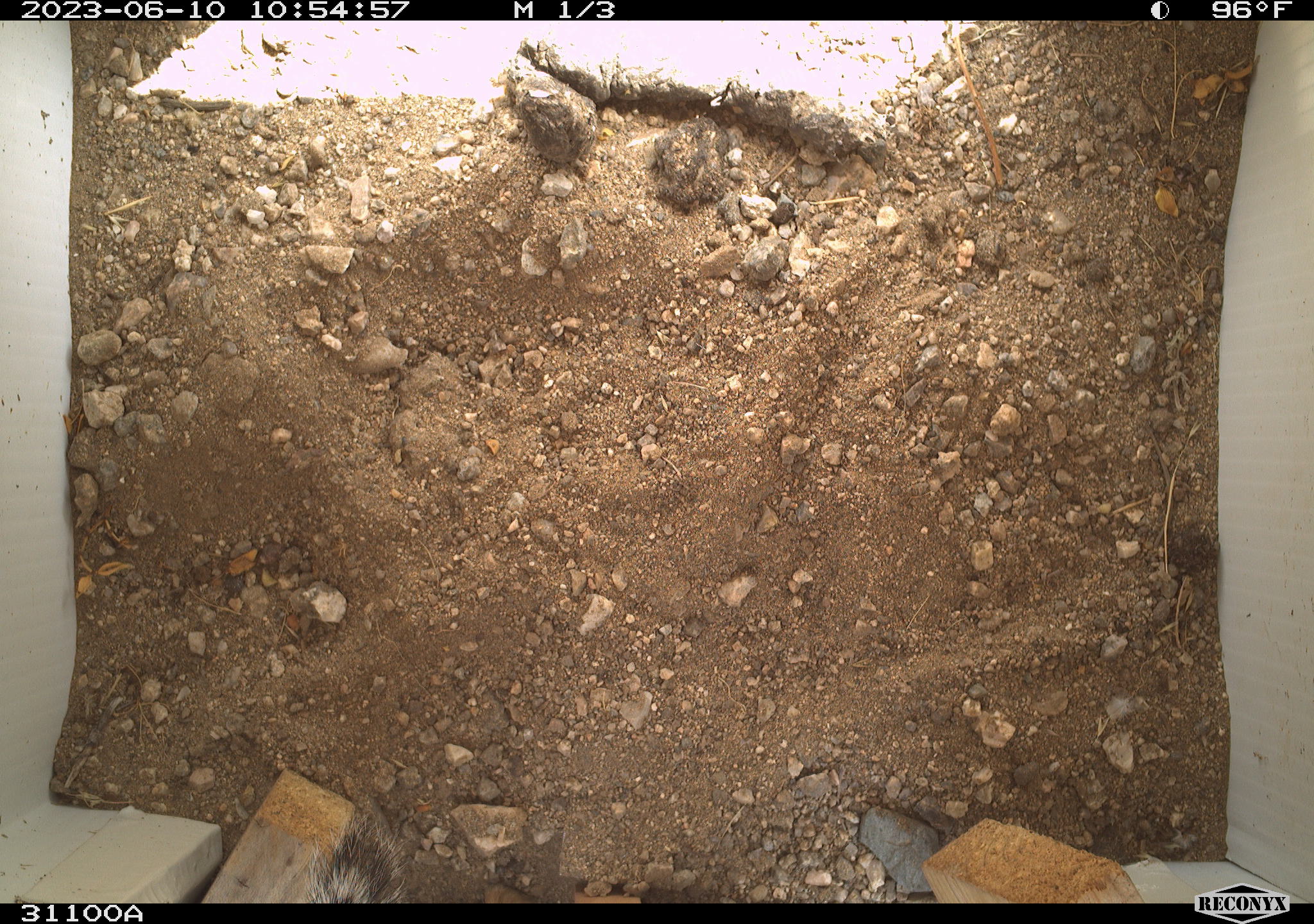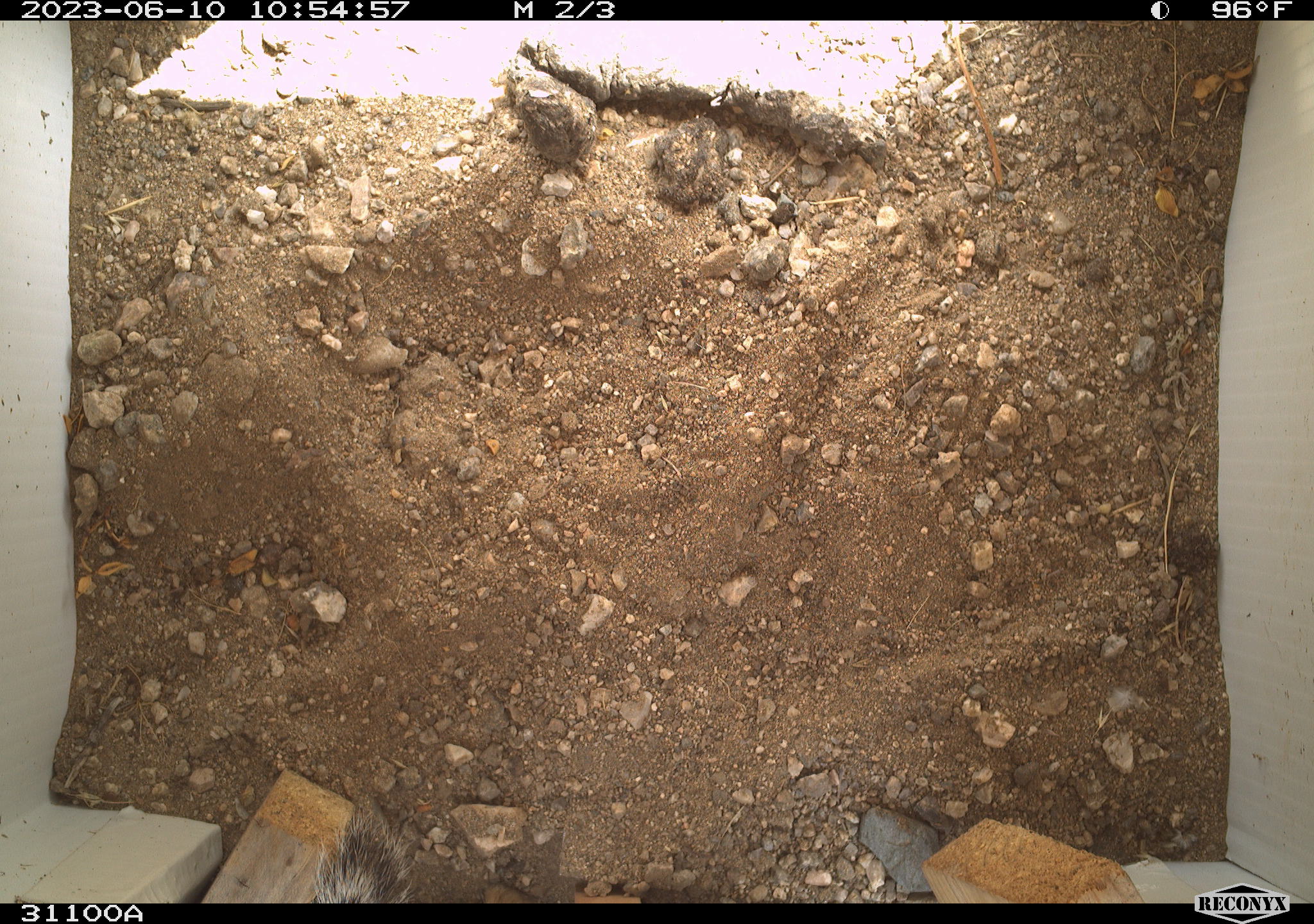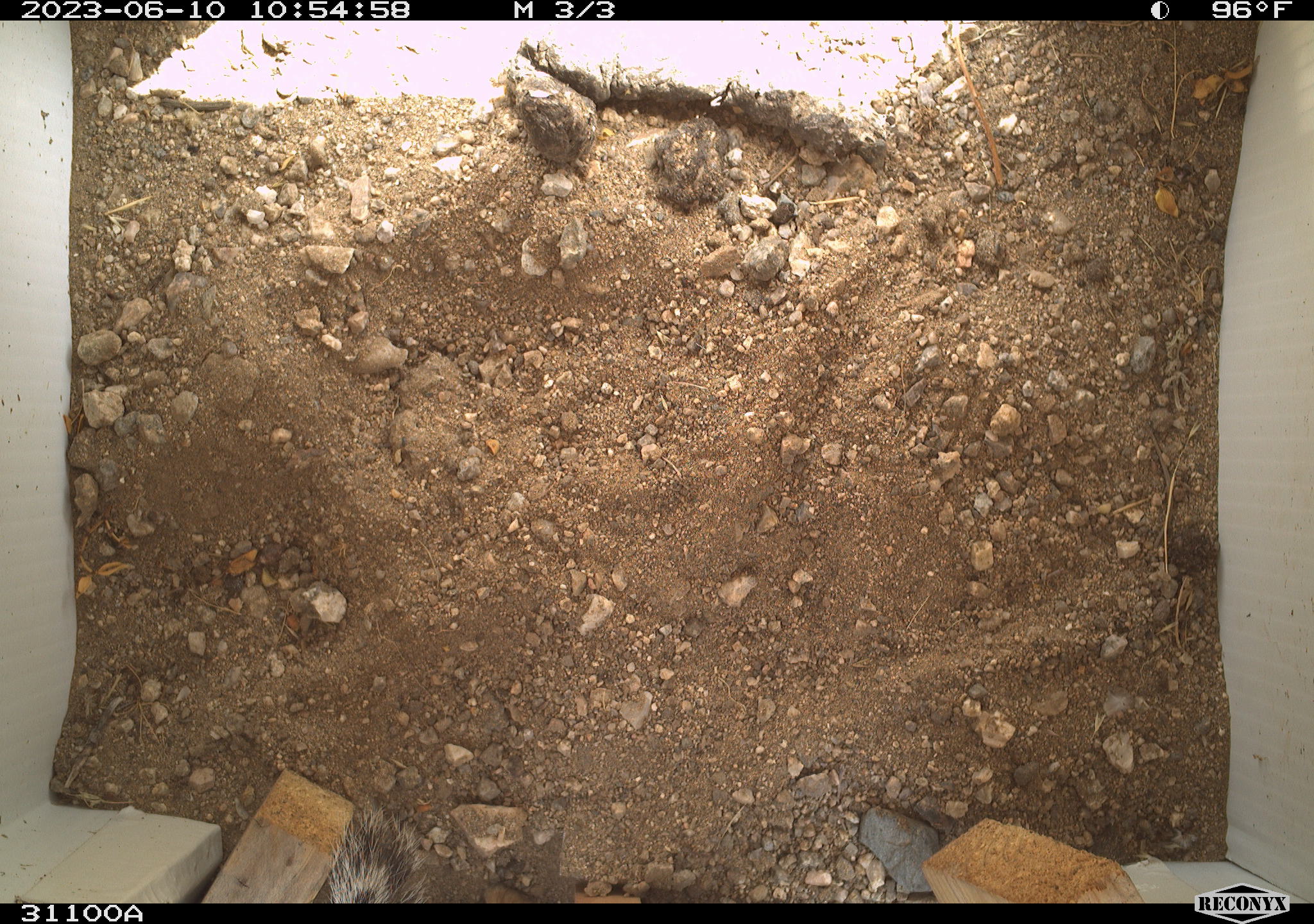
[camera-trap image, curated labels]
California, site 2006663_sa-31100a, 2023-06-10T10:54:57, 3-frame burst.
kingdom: Animalia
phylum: Chordata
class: Mammalia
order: Rodentia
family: Sciuridae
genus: Ammospermophilus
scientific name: Ammospermophilus leucurus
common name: white-tailed antelope squirrel